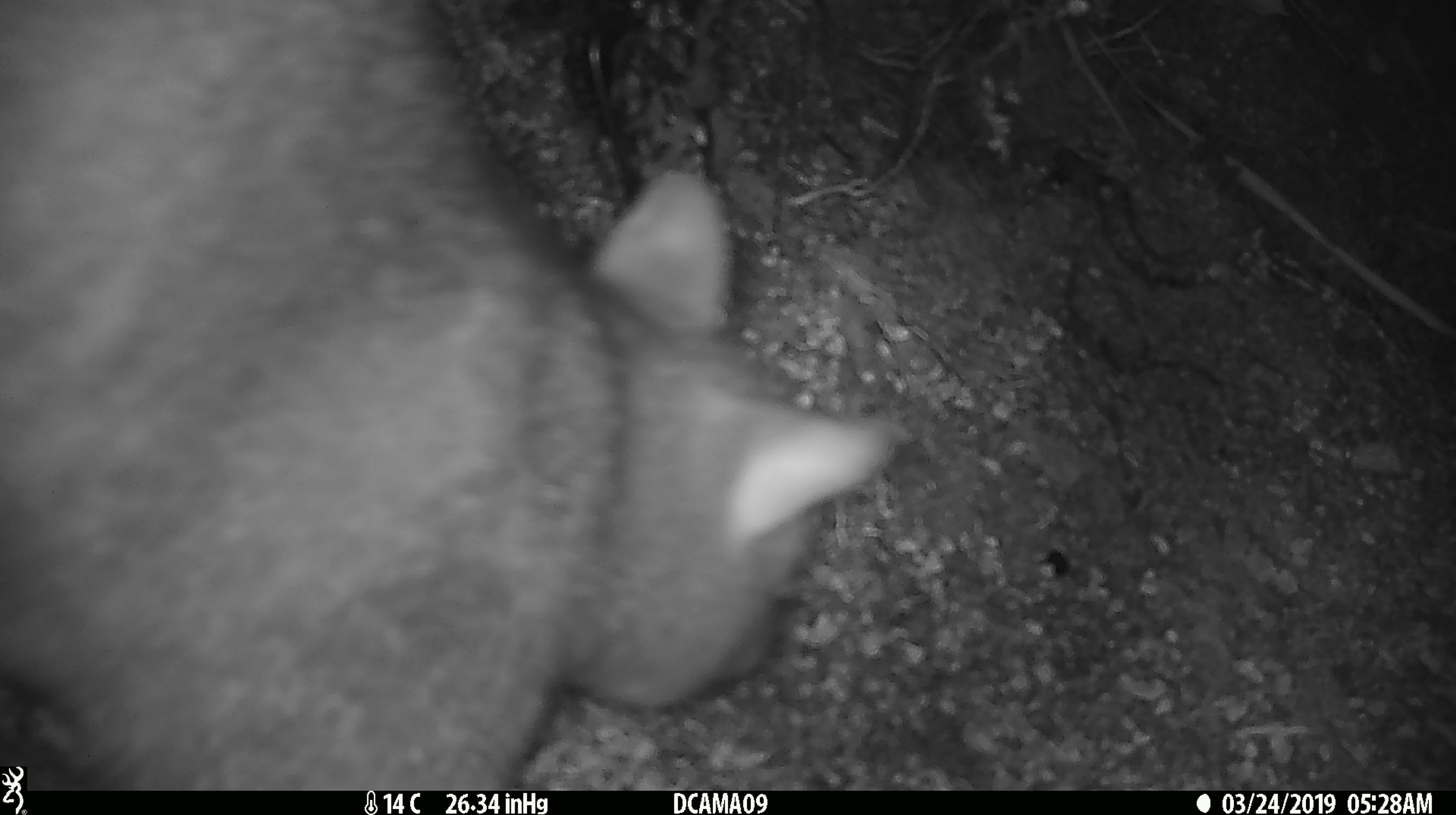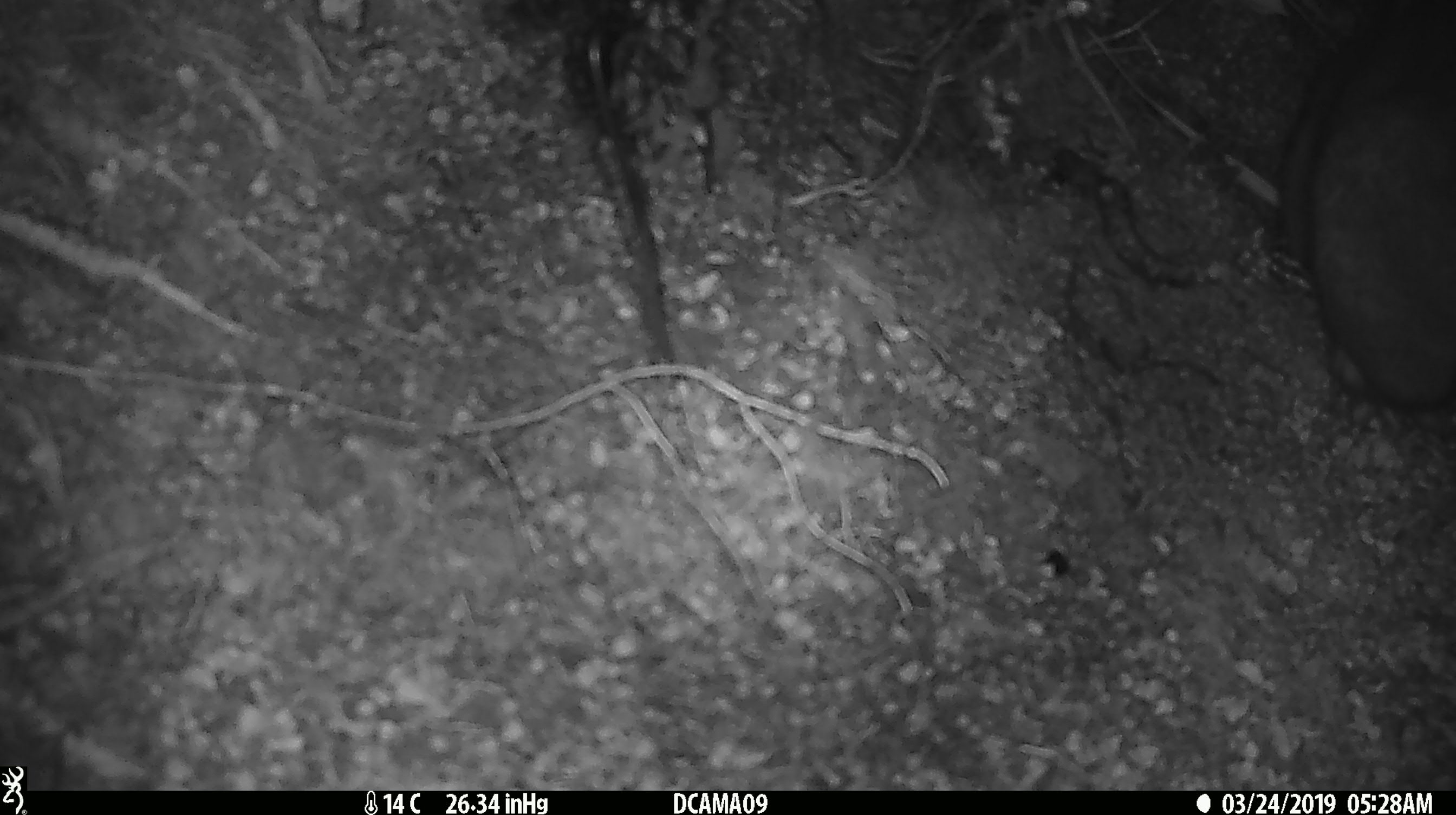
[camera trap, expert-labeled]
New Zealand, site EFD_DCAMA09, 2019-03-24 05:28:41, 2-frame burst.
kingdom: Animalia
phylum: Chordata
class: Mammalia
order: Diprotodontia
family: Phalangeridae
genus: Trichosurus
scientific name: Trichosurus vulpecula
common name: common brushtail possum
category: possum